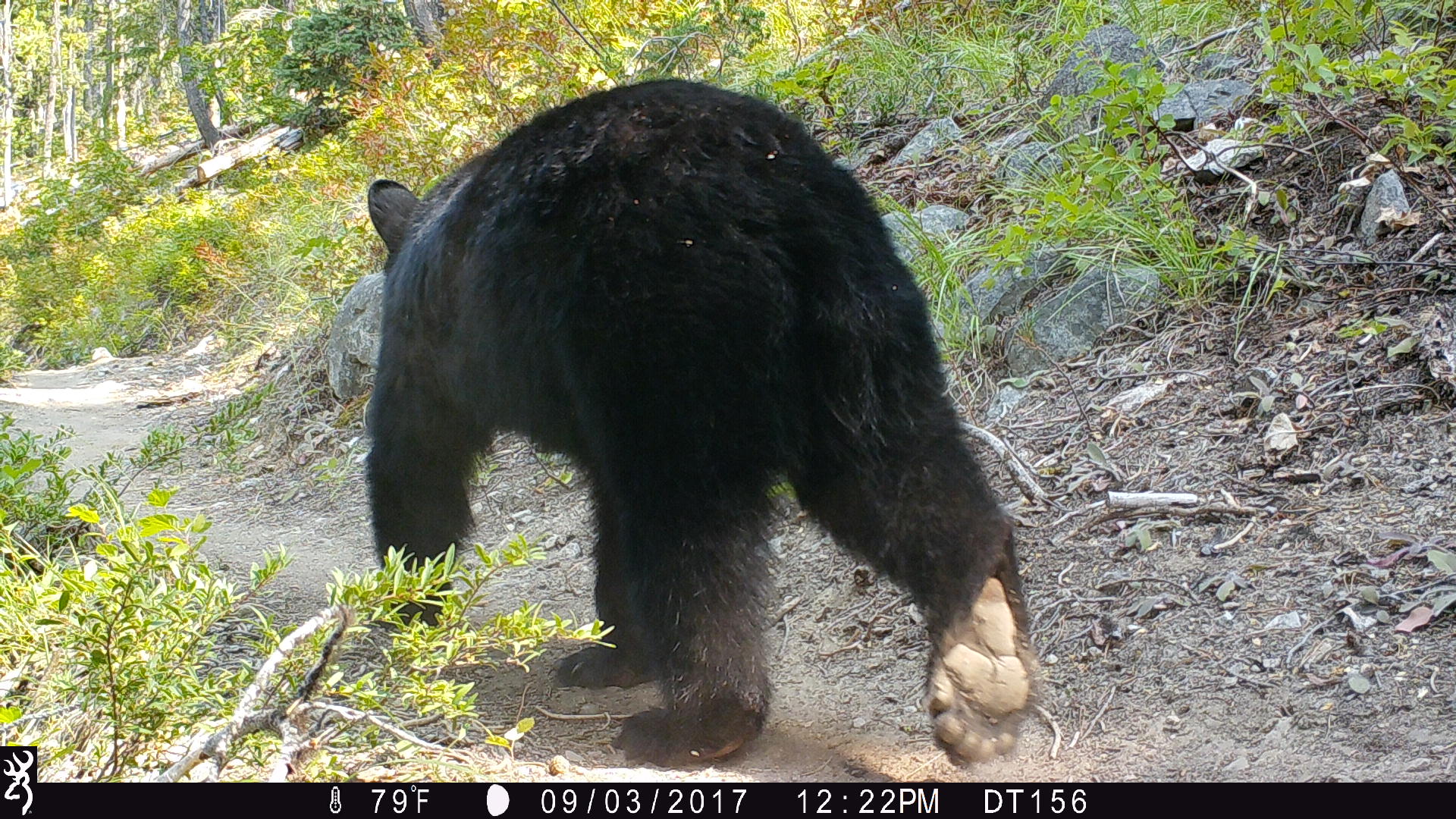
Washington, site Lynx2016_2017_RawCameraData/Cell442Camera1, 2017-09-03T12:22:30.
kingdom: Animalia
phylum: Chordata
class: Mammalia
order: Carnivora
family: Ursidae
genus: Ursus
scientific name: Ursus americanus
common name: american black bear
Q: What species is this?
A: Ursus americanus (american black bear).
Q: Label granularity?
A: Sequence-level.